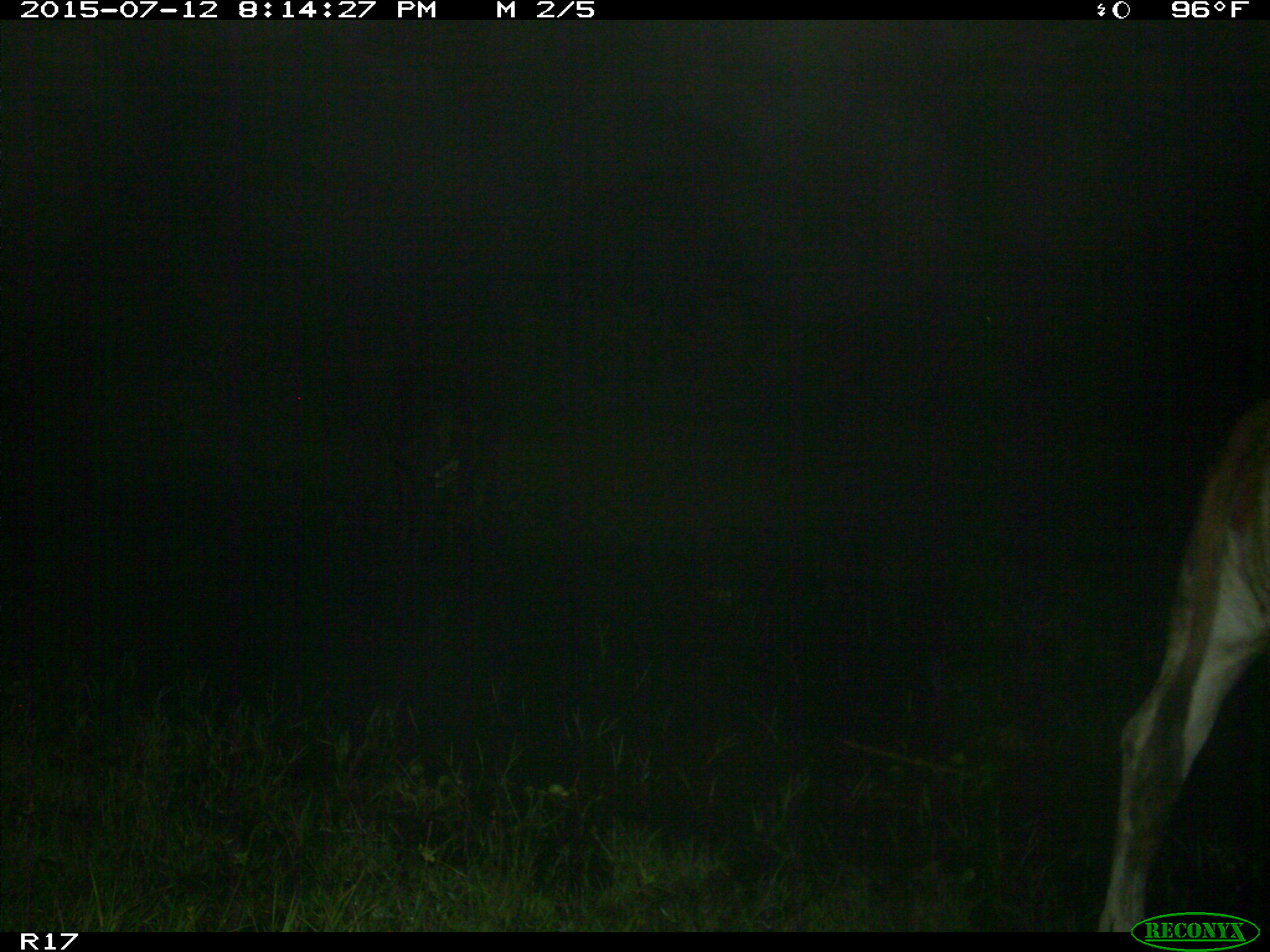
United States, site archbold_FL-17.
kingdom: Animalia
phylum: Chordata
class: Mammalia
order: Artiodactyla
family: Bovidae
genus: Bos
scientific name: Bos taurus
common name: domestic cow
Bos taurus (domestic cow).